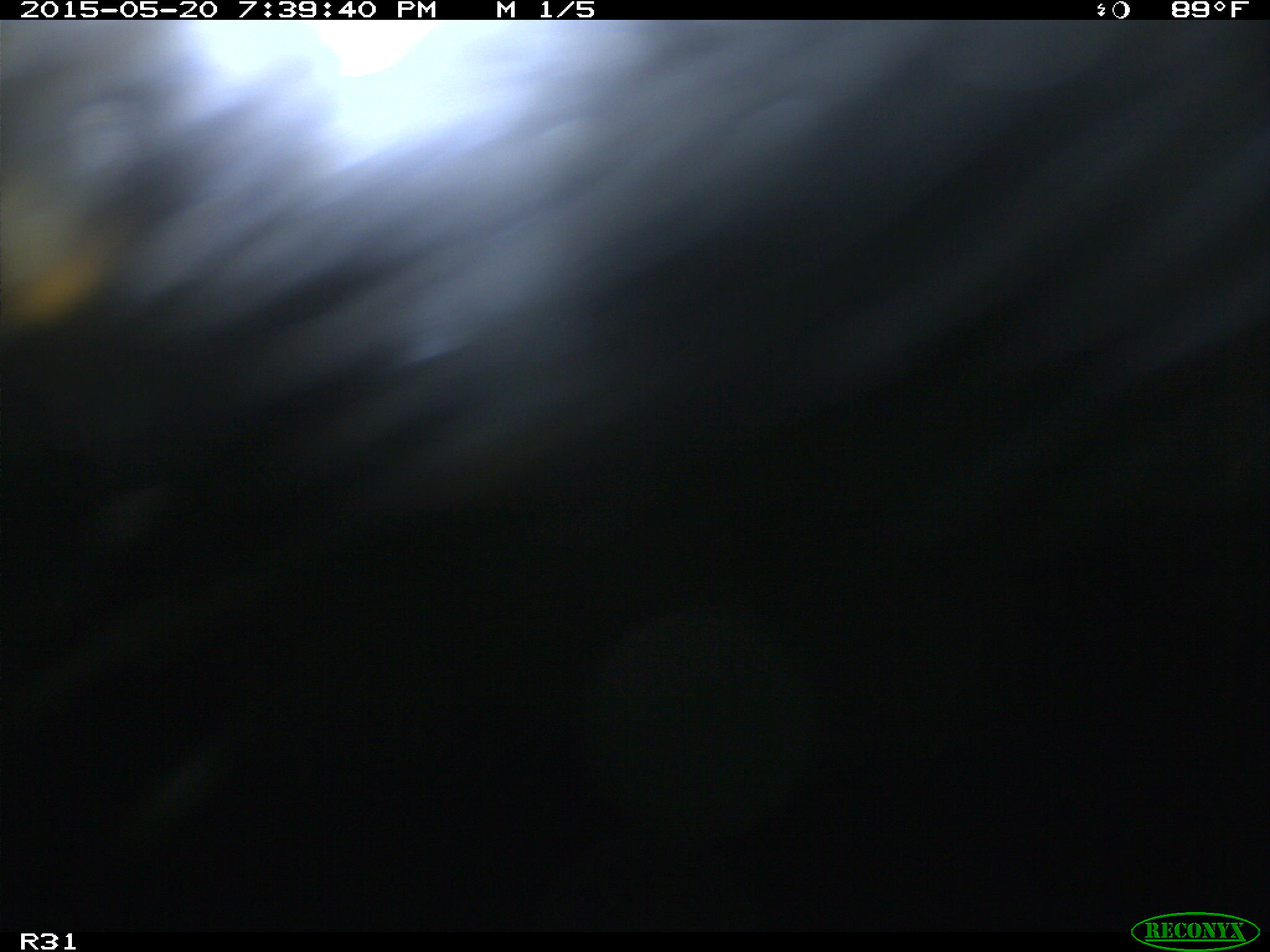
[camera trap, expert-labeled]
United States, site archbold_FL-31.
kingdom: Animalia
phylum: Chordata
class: Mammalia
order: Artiodactyla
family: Bovidae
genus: Bos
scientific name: Bos taurus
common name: domestic cow